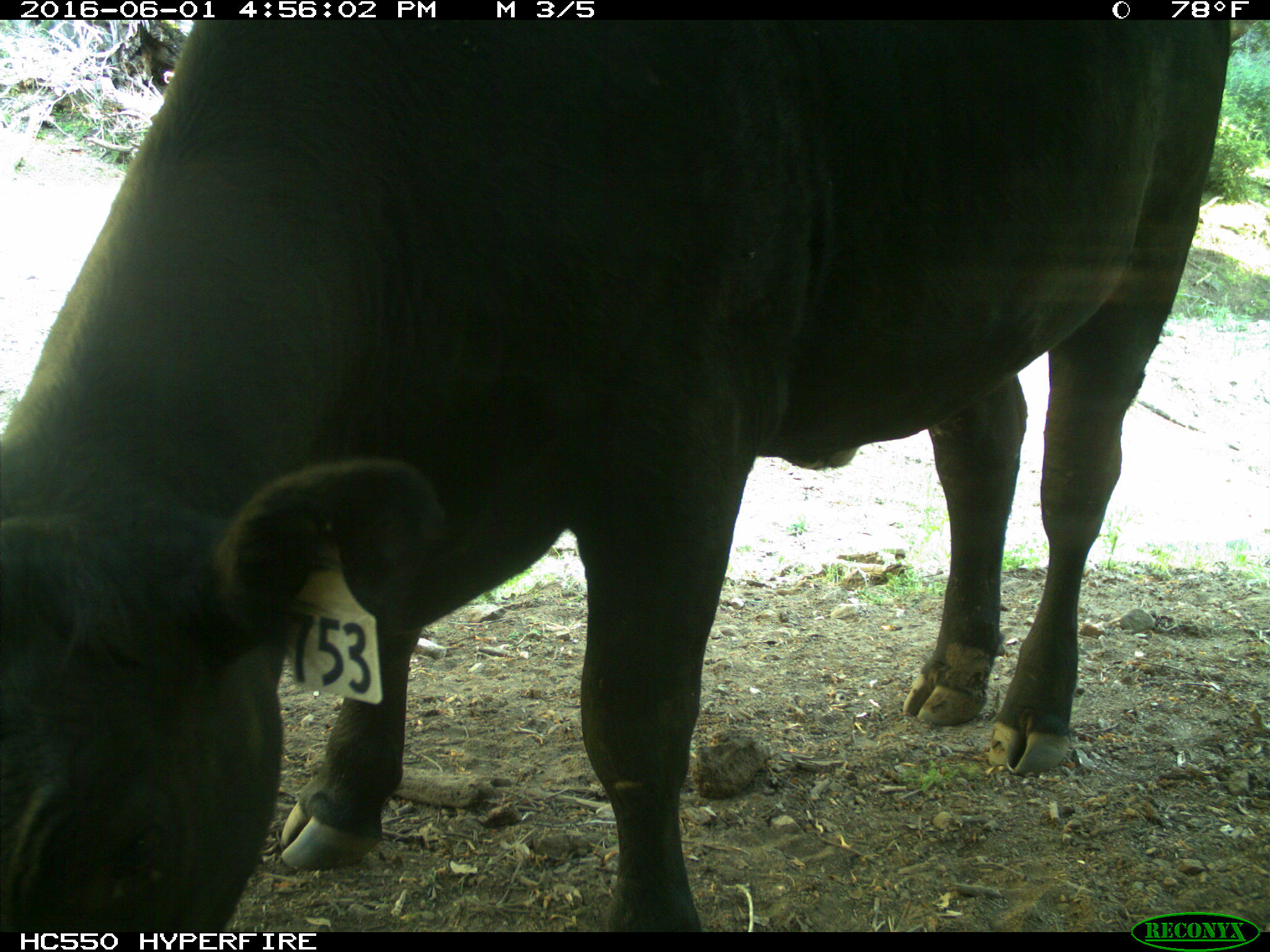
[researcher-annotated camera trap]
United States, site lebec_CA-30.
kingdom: Animalia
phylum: Chordata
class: Mammalia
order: Artiodactyla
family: Bovidae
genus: Bos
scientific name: Bos taurus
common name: domestic cow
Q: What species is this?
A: Bos taurus (domestic cow).